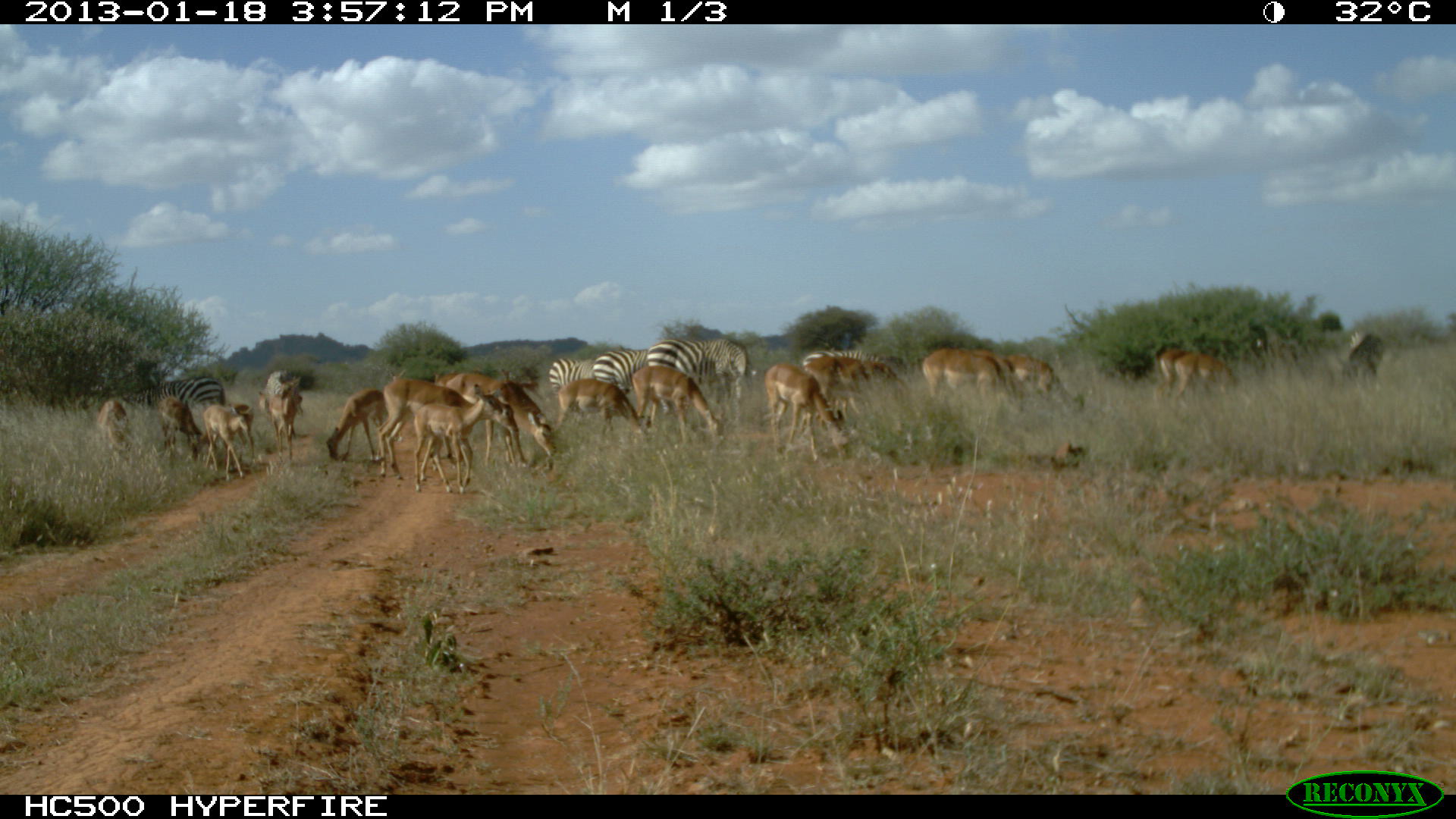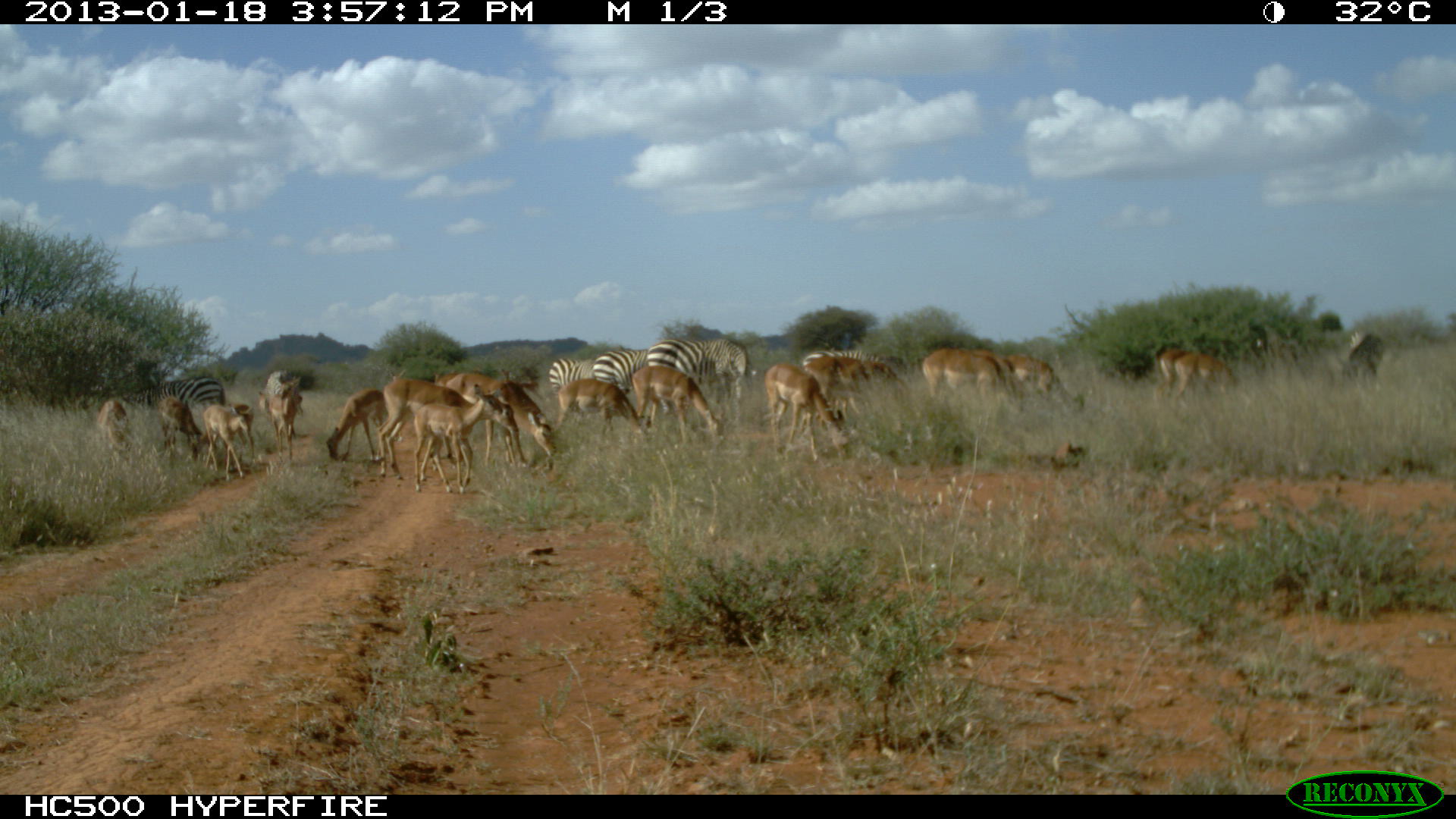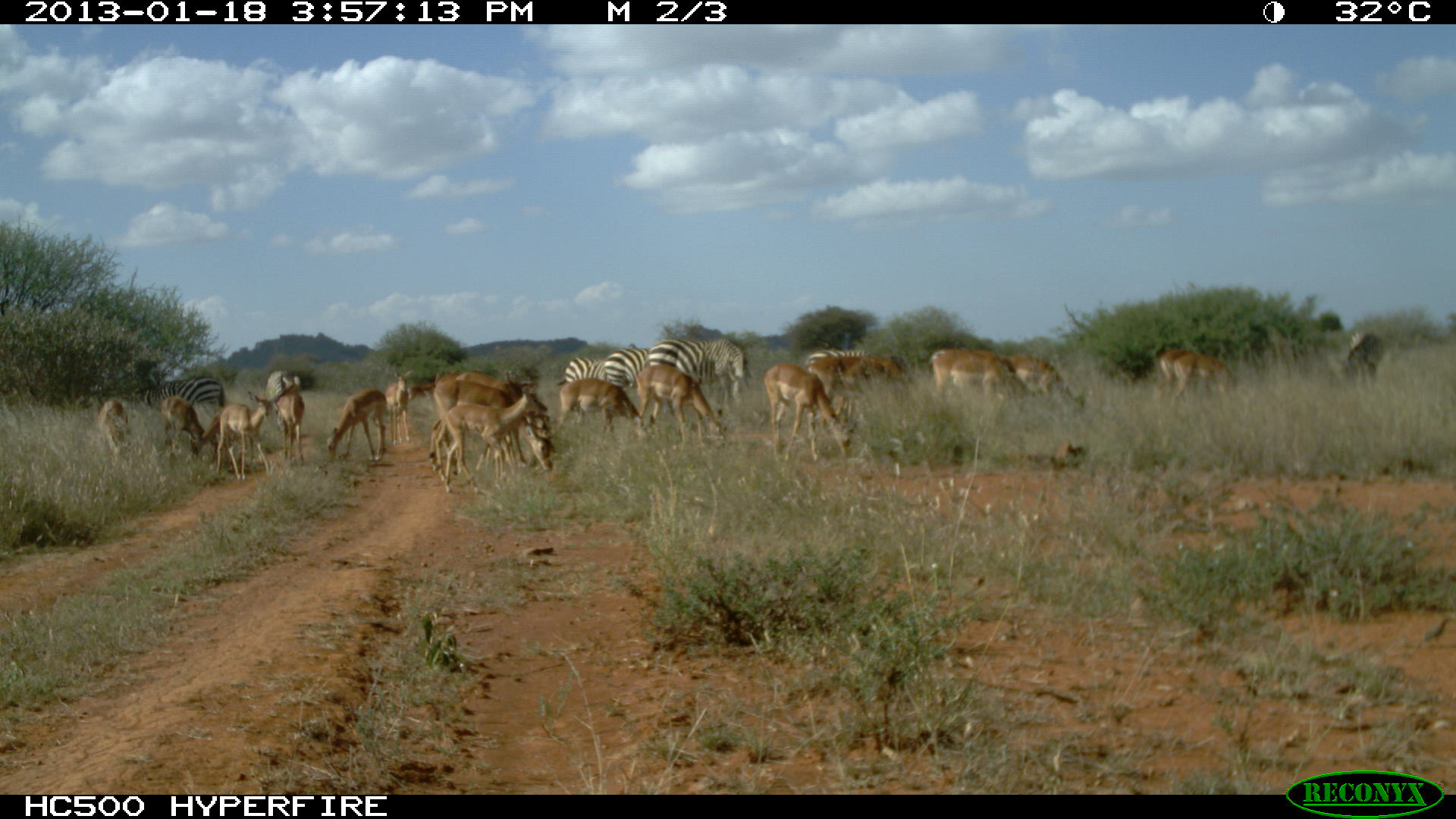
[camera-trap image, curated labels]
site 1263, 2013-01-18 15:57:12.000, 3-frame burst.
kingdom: Animalia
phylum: Chordata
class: Mammalia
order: Artiodactyla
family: Bovidae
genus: Aepyceros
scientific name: Aepyceros melampus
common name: impala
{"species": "Aepyceros melampus (impala)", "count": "10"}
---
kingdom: Animalia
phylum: Chordata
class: Mammalia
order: Perissodactyla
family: Equidae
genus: Equus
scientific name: Equus quagga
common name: plains zebra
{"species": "Equus quagga (plains zebra)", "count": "4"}